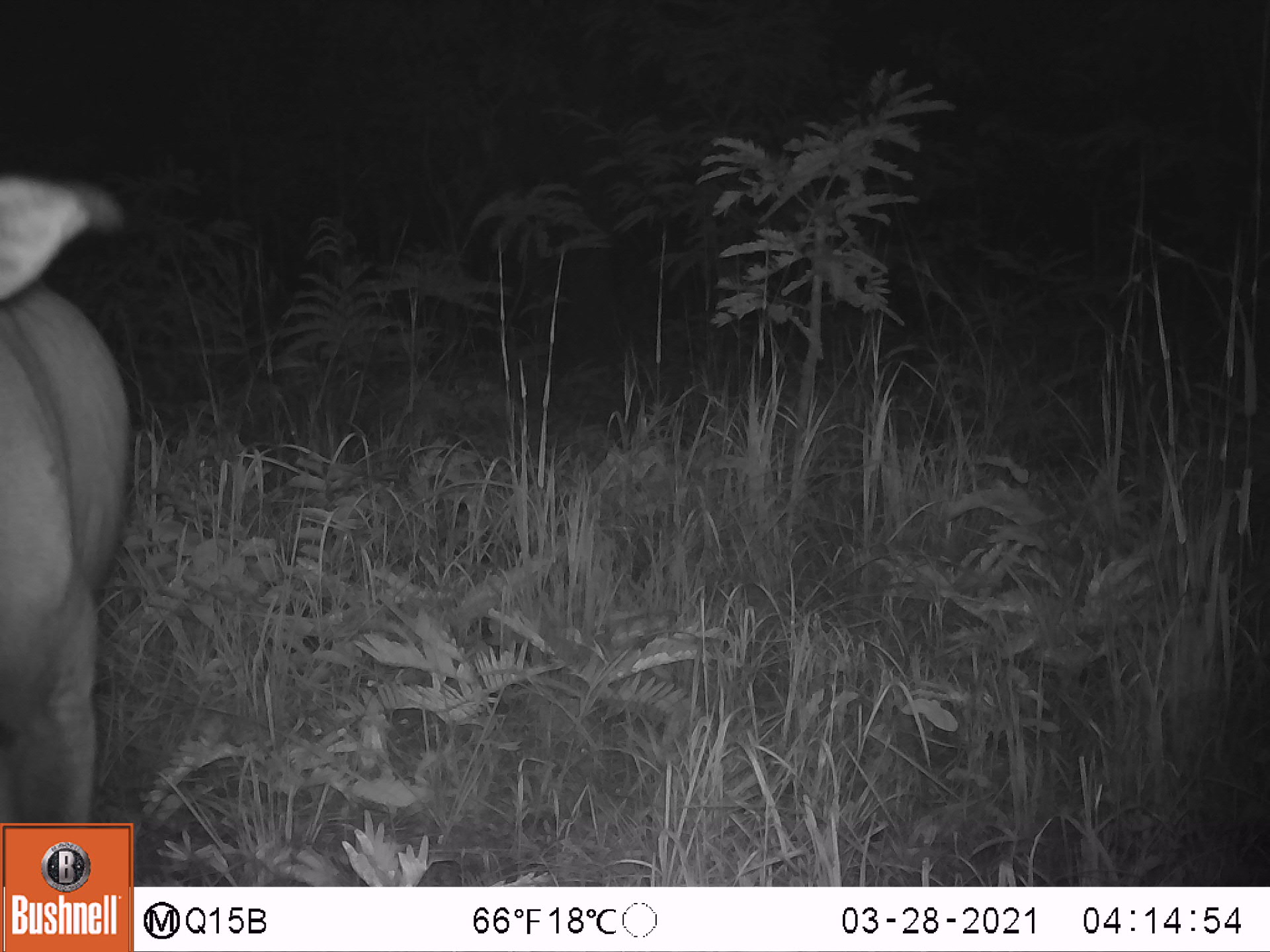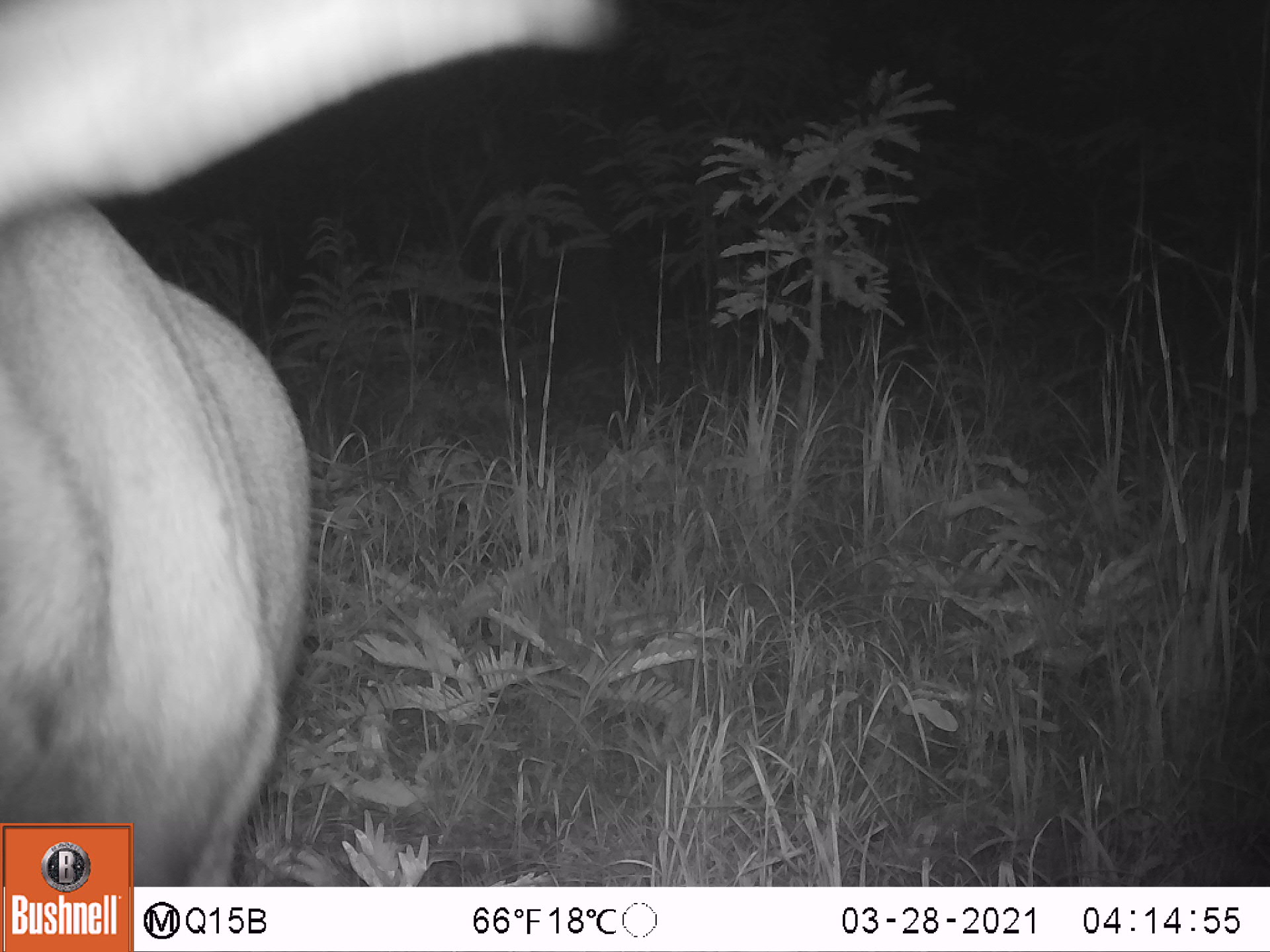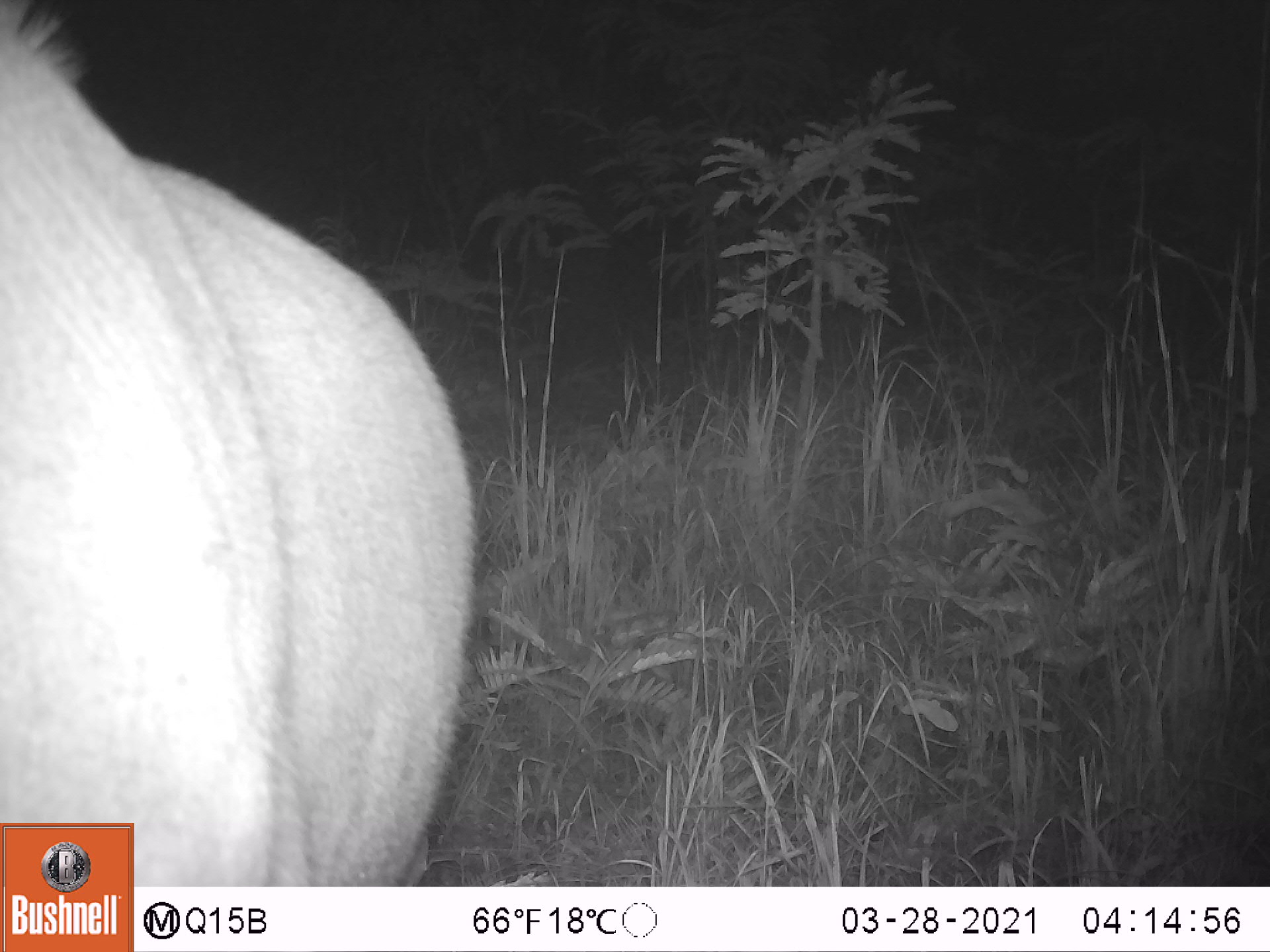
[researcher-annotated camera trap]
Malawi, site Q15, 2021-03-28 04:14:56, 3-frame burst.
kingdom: Animalia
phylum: Chordata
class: Mammalia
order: Artiodactyla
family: Bovidae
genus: Hippotragus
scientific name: Hippotragus niger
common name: sable antelope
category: sable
Sable (sable antelope) (Hippotragus niger), count 1.